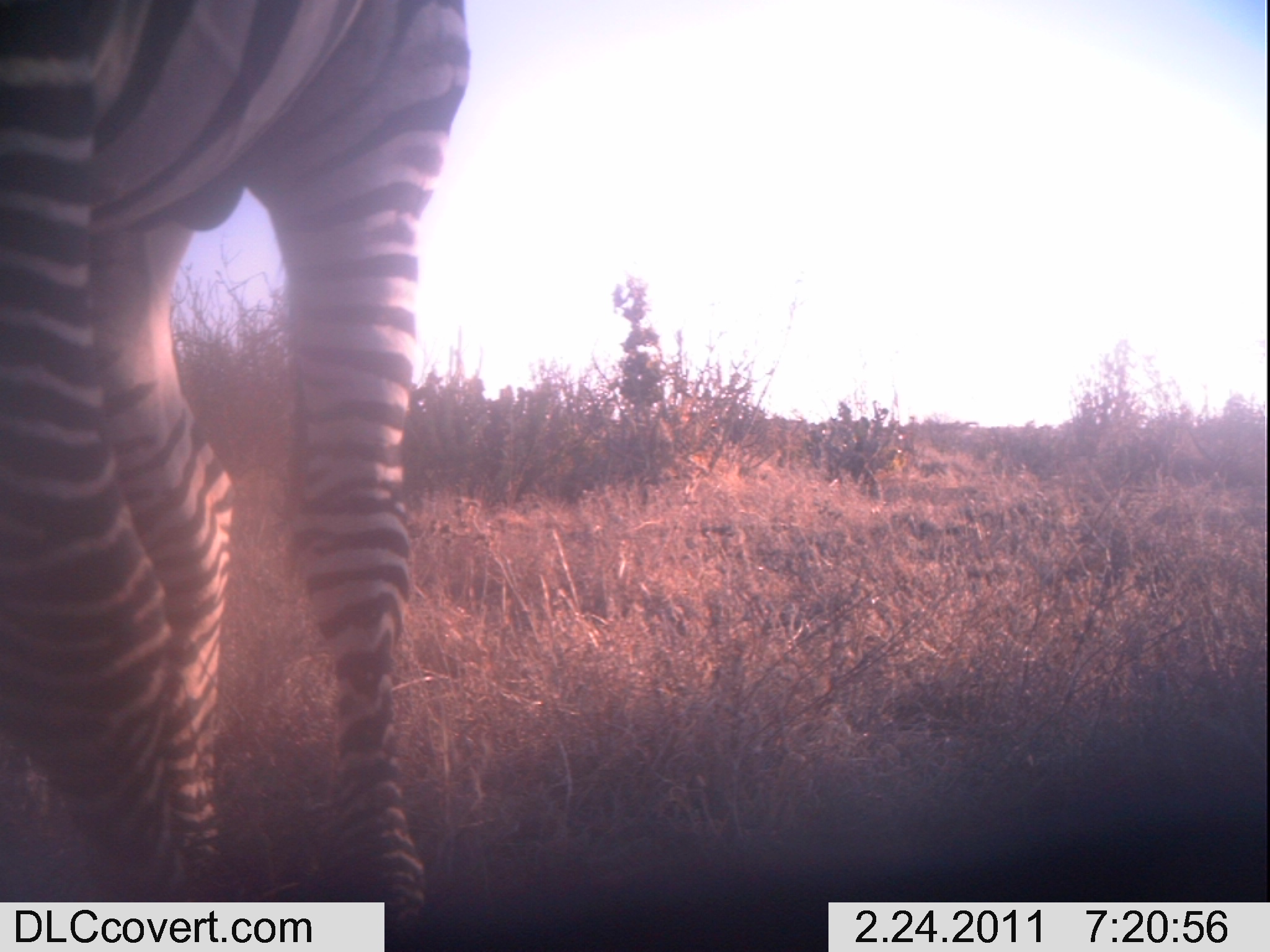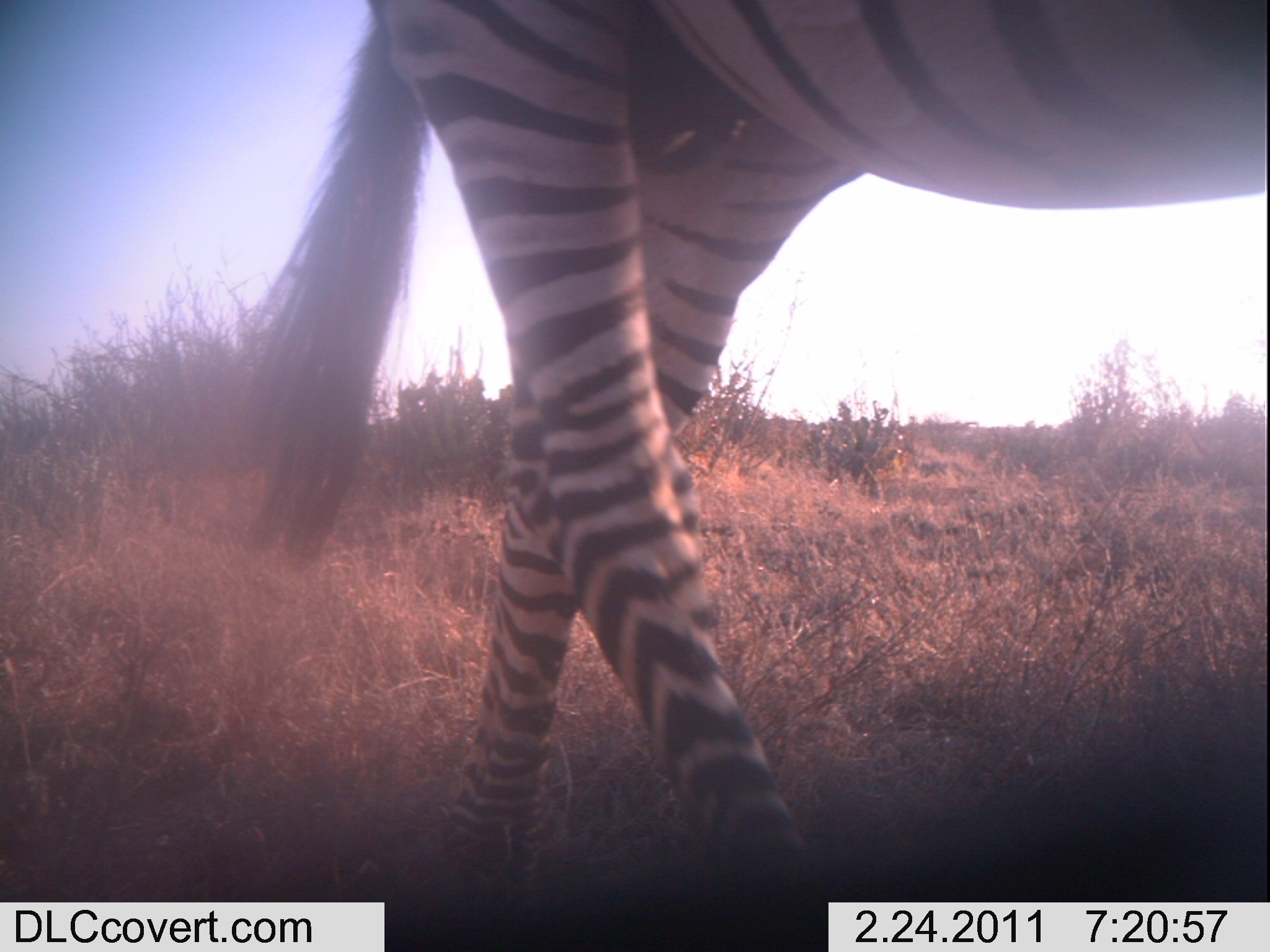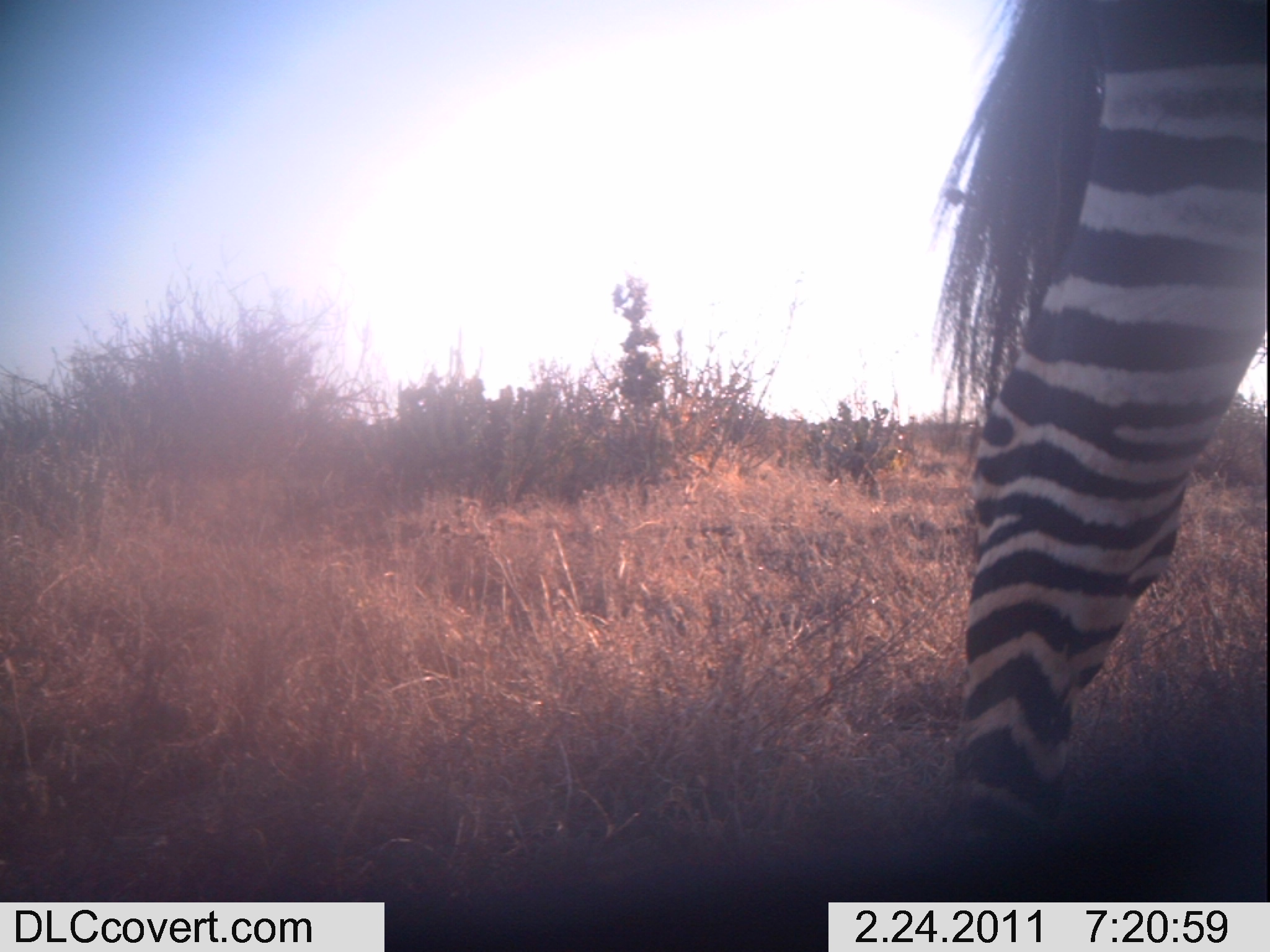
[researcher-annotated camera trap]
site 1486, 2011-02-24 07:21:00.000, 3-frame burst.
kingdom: Animalia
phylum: Chordata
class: Mammalia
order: Perissodactyla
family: Equidae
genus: Equus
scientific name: Equus quagga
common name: plains zebra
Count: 1.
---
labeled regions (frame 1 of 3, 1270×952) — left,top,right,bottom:
equus quagga: 0,0,469,931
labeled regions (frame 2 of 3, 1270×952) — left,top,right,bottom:
equus quagga: 233,1,1264,899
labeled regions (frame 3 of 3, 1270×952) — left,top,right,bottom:
equus quagga: 931,0,1267,901